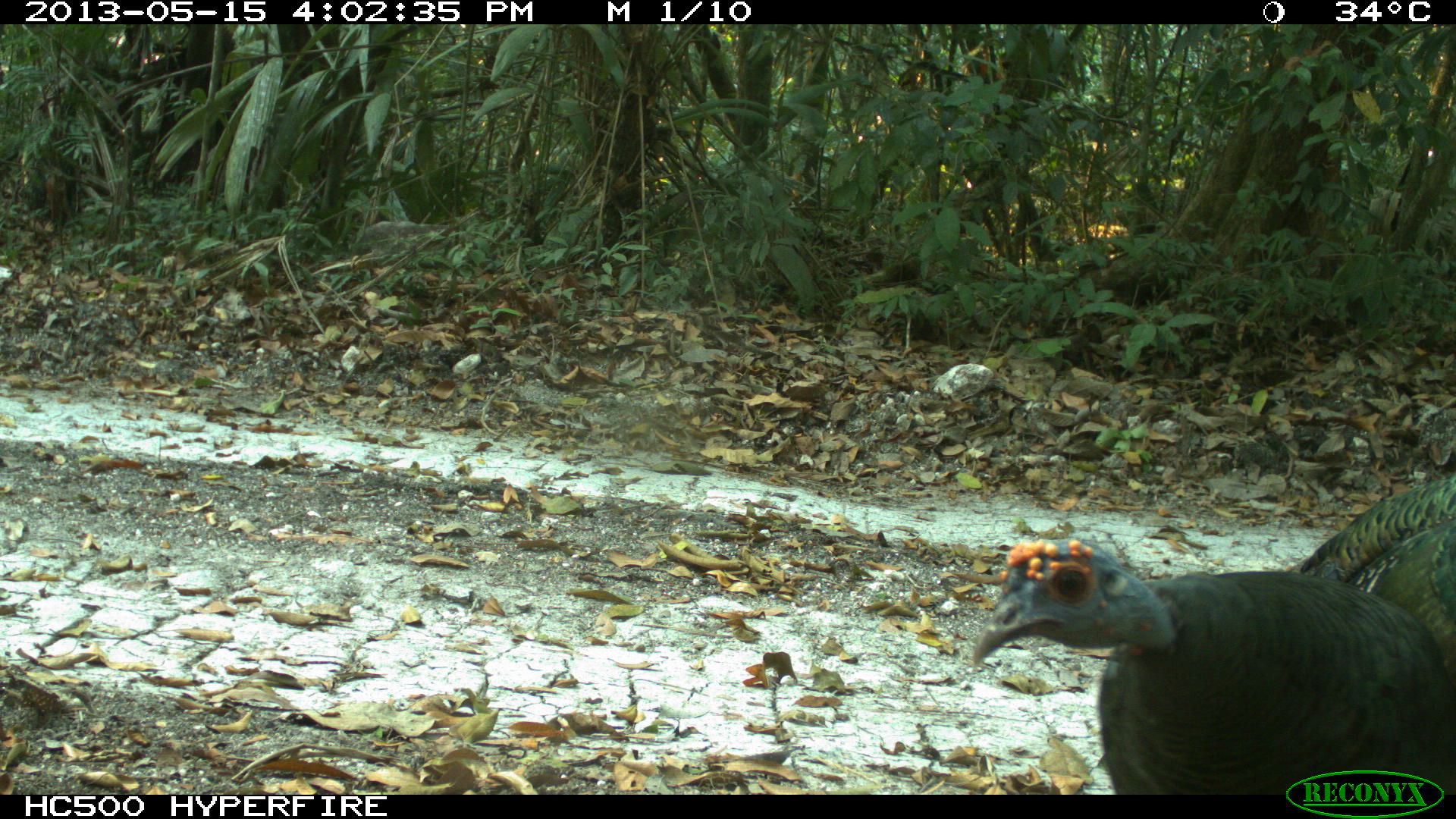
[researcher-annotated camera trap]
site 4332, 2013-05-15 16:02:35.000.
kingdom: Animalia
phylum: Chordata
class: Aves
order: Galliformes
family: Phasianidae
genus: Meleagris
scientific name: Meleagris ocellata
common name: ocellated turkey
Meleagris ocellata (ocellated turkey), count 2.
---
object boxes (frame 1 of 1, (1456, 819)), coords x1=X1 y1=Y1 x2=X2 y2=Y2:
meleagris ocellata: x1=969 y1=535 x2=1456 y2=794; x1=1296 y1=472 x2=1456 y2=689